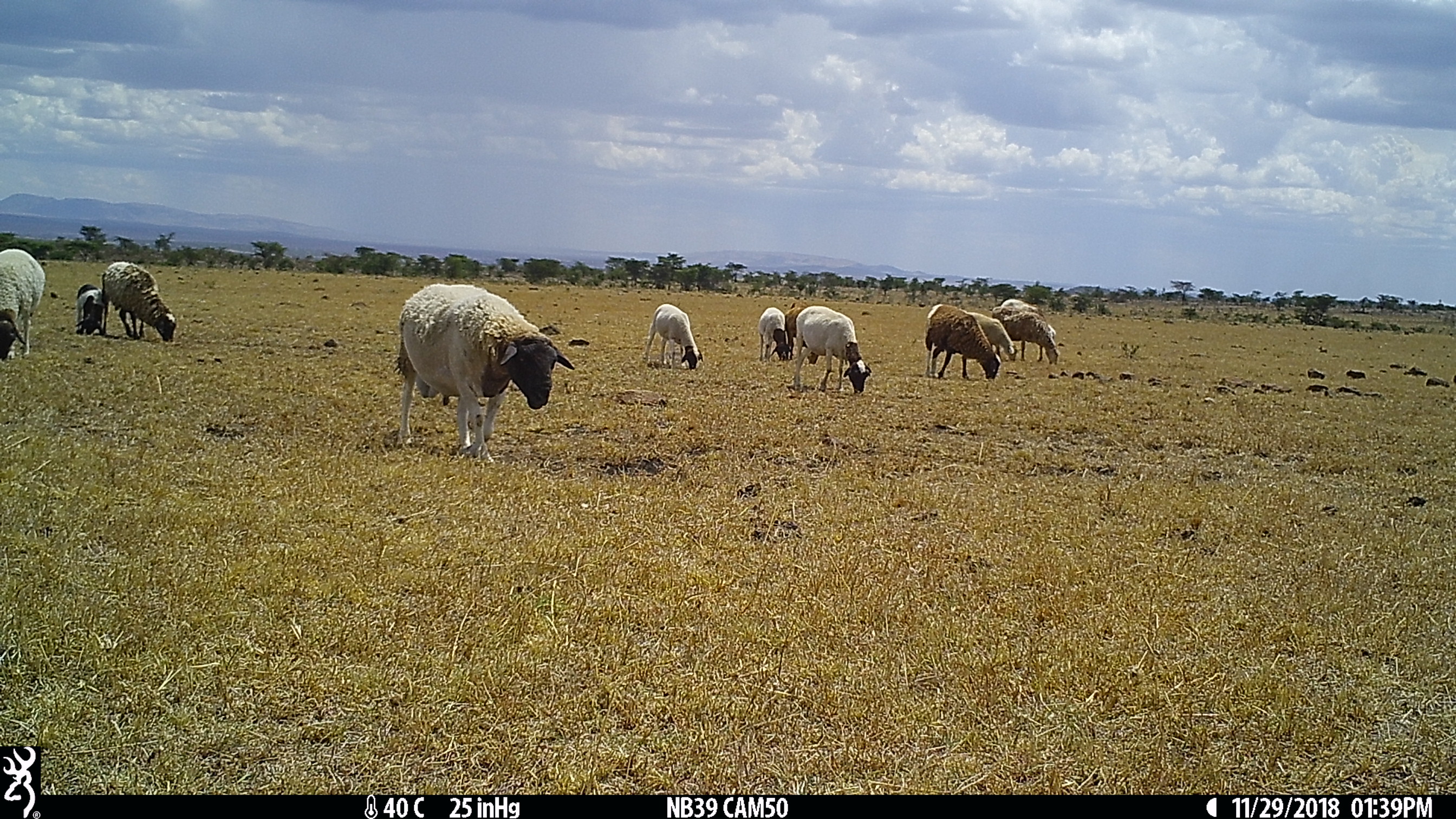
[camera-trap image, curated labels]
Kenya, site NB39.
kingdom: Animalia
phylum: Chordata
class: Mammalia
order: Artiodactyla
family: Bovidae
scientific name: Bovidae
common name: sheep or goat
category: shoat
Shoat (sheep or goat) (Bovidae).